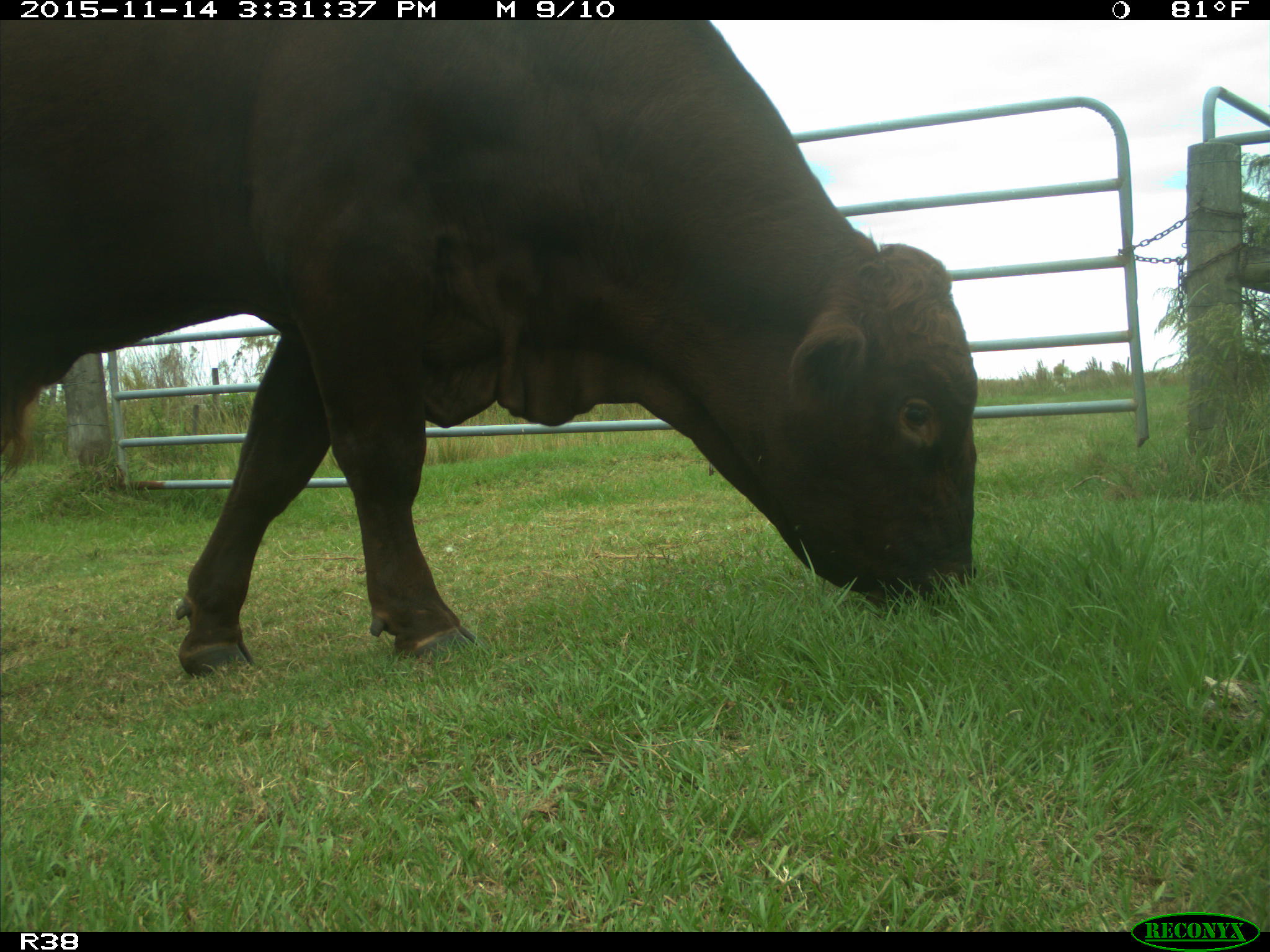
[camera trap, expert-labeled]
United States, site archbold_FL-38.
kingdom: Animalia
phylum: Chordata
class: Mammalia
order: Artiodactyla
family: Bovidae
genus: Bos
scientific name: Bos taurus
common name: domestic cow